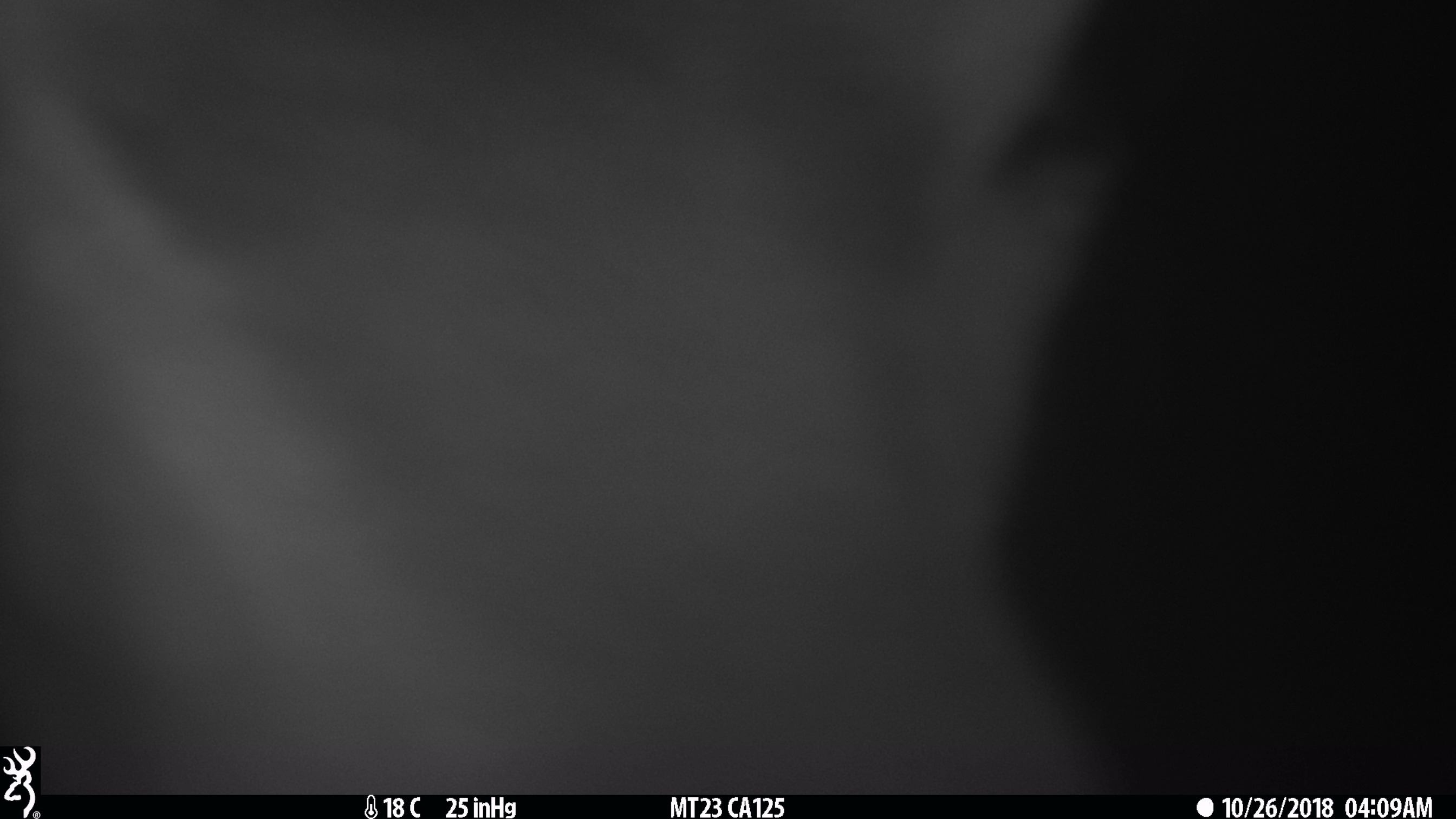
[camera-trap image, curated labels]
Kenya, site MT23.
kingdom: Animalia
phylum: Chordata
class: Mammalia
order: Artiodactyla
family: Bovidae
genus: Tragelaphus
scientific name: Tragelaphus scriptus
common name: bushbuck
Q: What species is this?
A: Bushbuck (Tragelaphus scriptus).